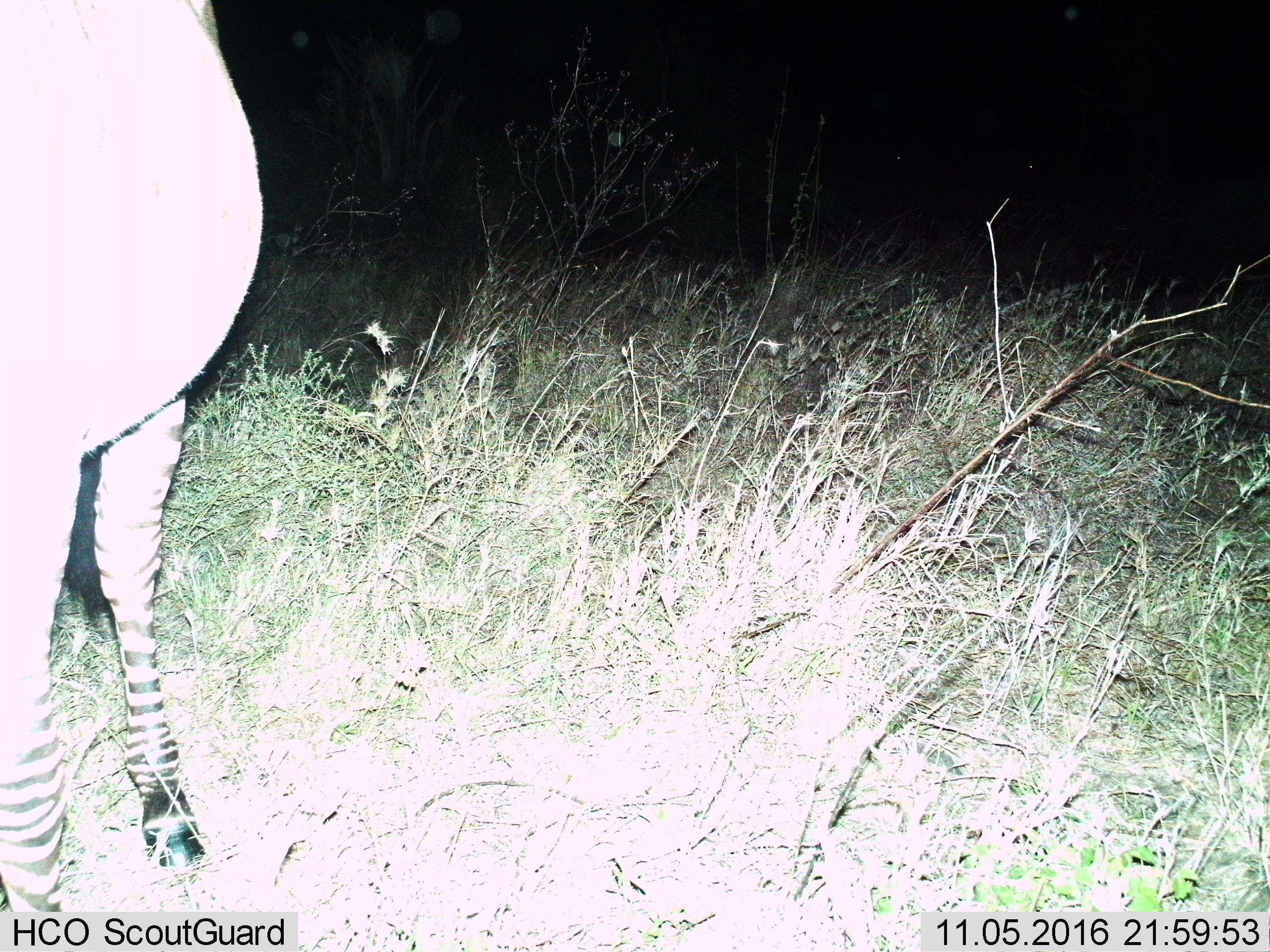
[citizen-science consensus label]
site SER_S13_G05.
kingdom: Animalia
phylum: Chordata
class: Mammalia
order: Perissodactyla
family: Equidae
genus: Equus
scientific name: Equus quagga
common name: plains zebra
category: zebraplains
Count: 1.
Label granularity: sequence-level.